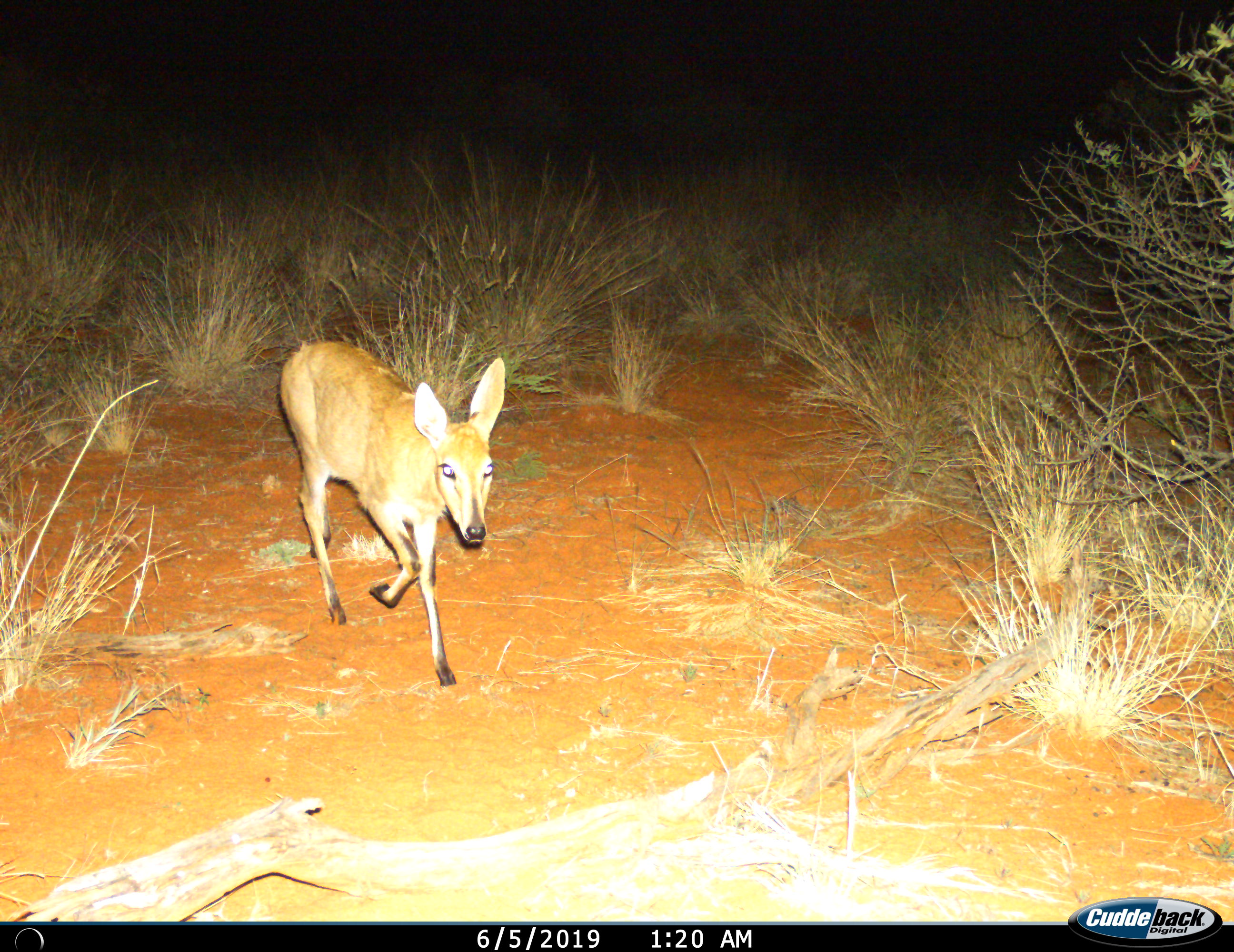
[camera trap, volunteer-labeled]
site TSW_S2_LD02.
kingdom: Animalia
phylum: Chordata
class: Mammalia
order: Artiodactyla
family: Bovidae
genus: Sylvicapra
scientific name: Sylvicapra grimmia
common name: common duiker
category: duikercommongrey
Duikercommongrey (common duiker) (Sylvicapra grimmia), count 1. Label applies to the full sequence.